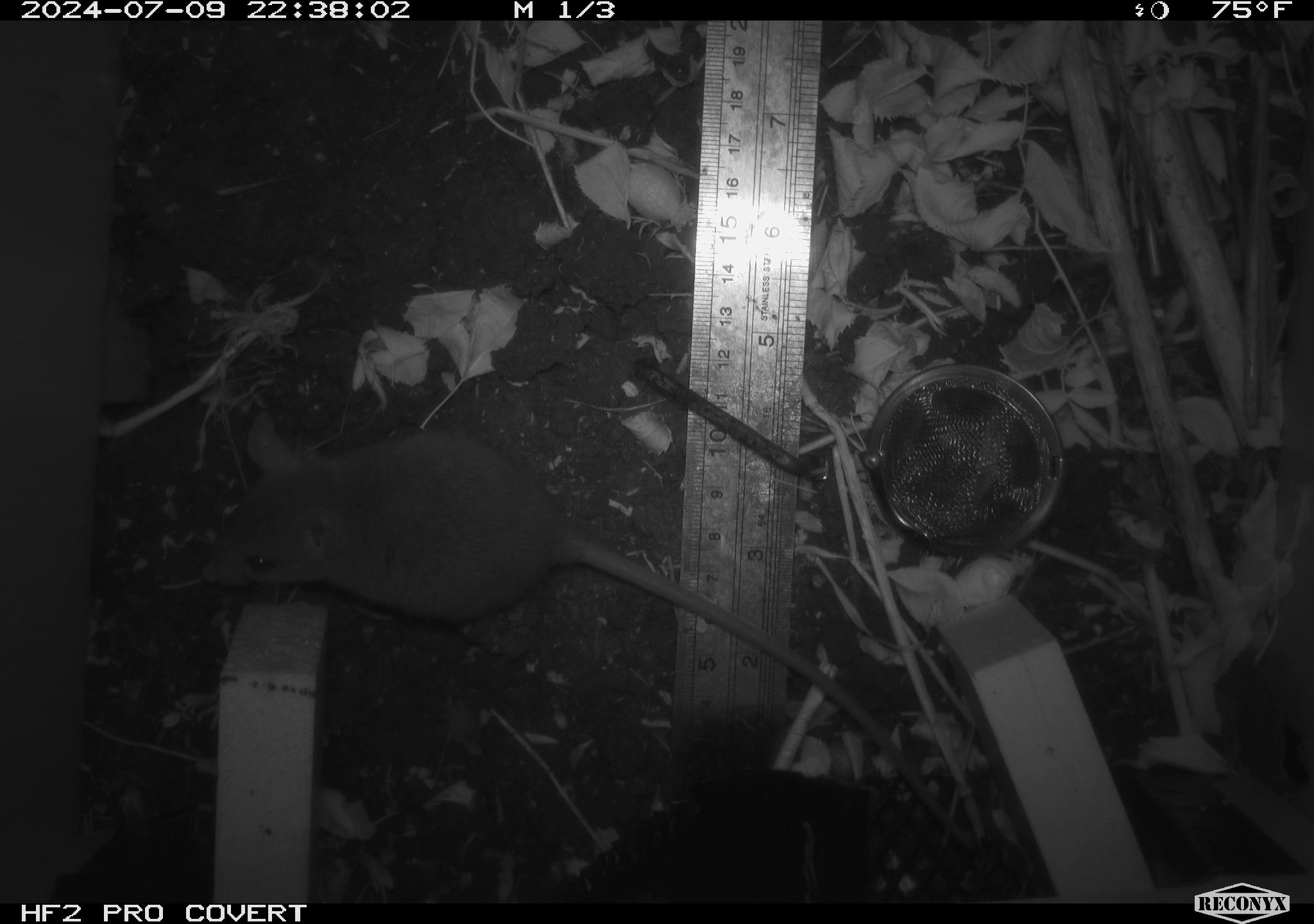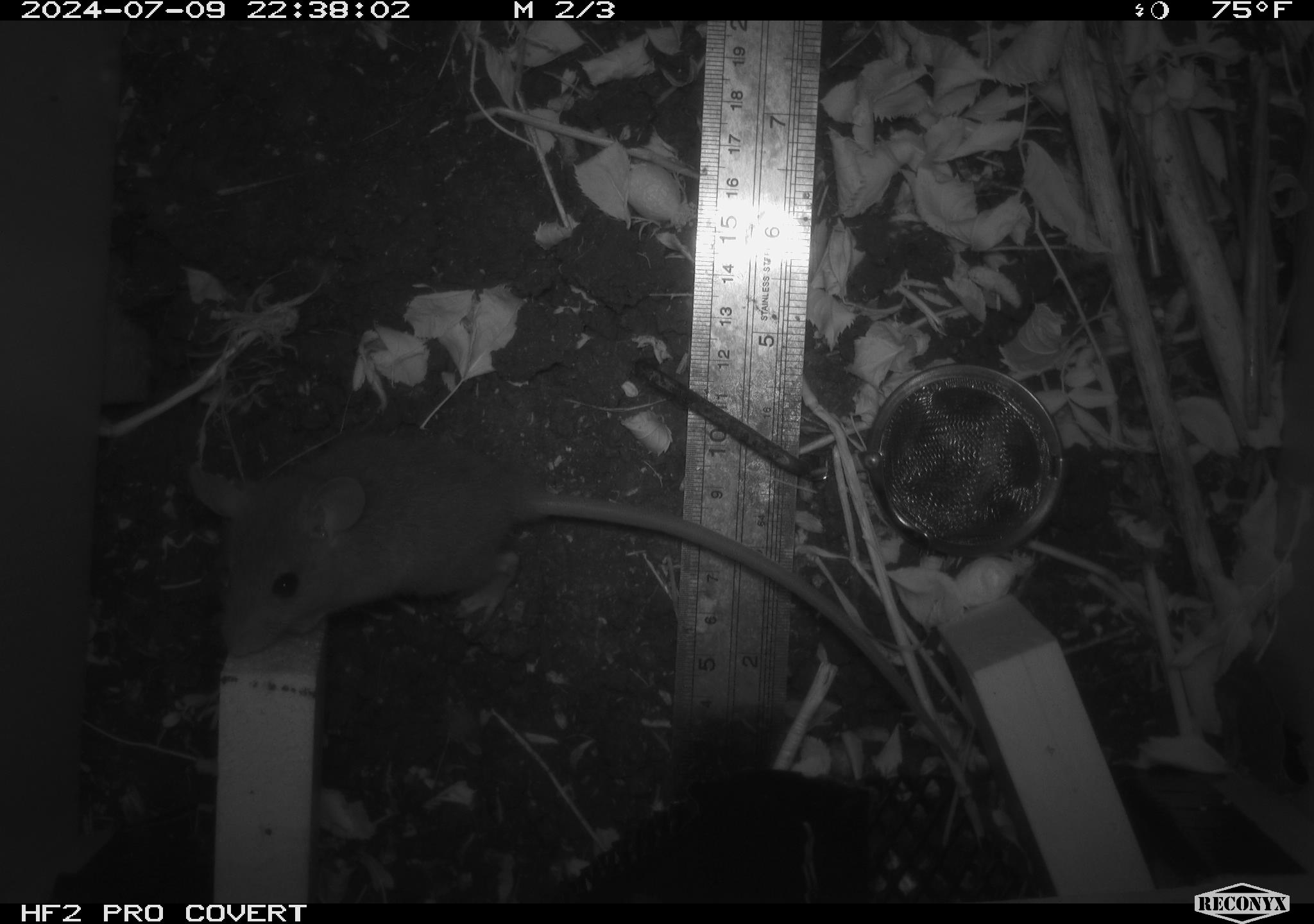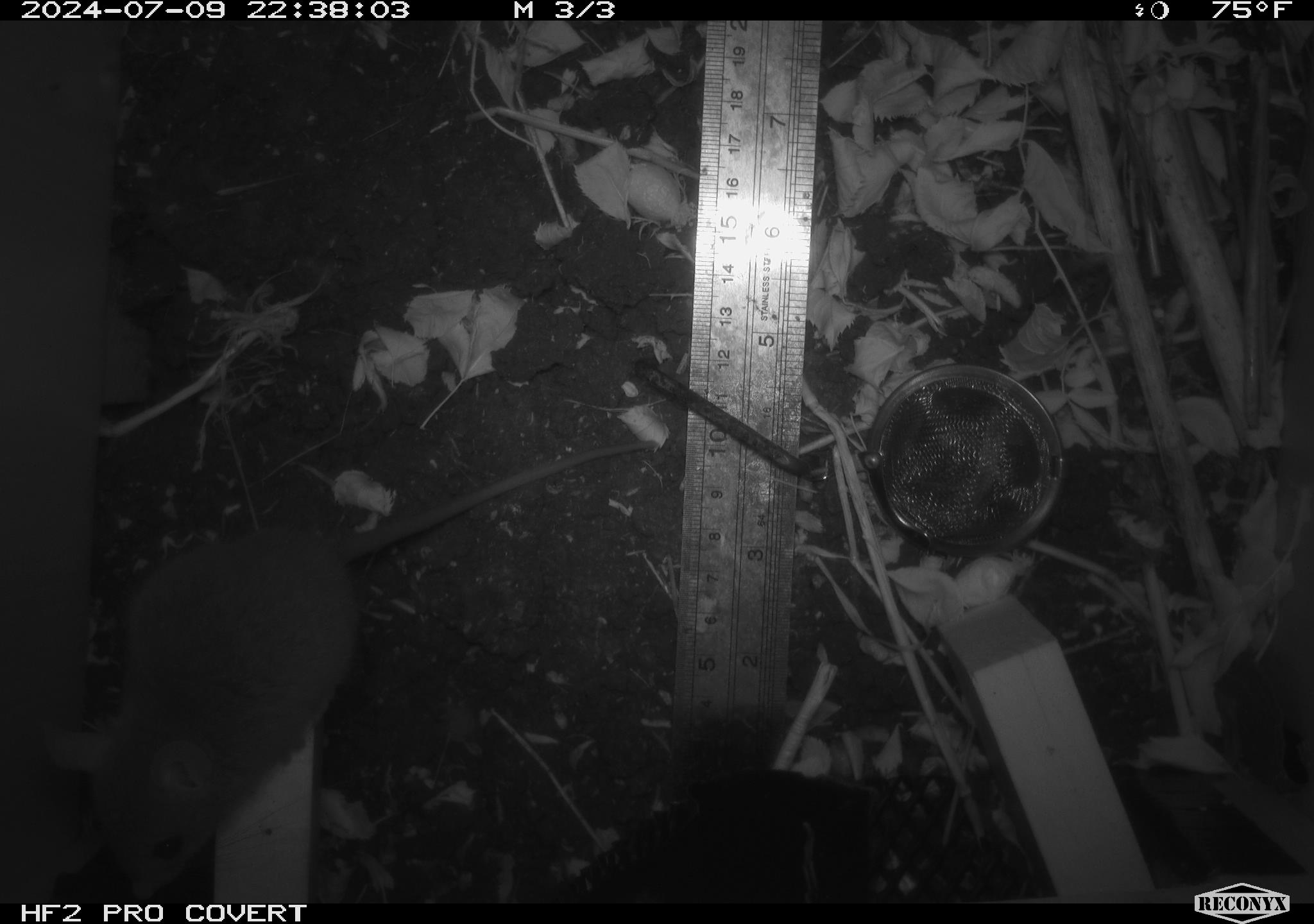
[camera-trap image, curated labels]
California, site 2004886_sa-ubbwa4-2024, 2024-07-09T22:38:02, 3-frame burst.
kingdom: Animalia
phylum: Chordata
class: Mammalia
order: Rodentia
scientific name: Rodentia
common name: woodrat or rat or mouse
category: woodrat or rat or mouse species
Woodrat or rat or mouse species (woodrat or rat or mouse) (Rodentia).